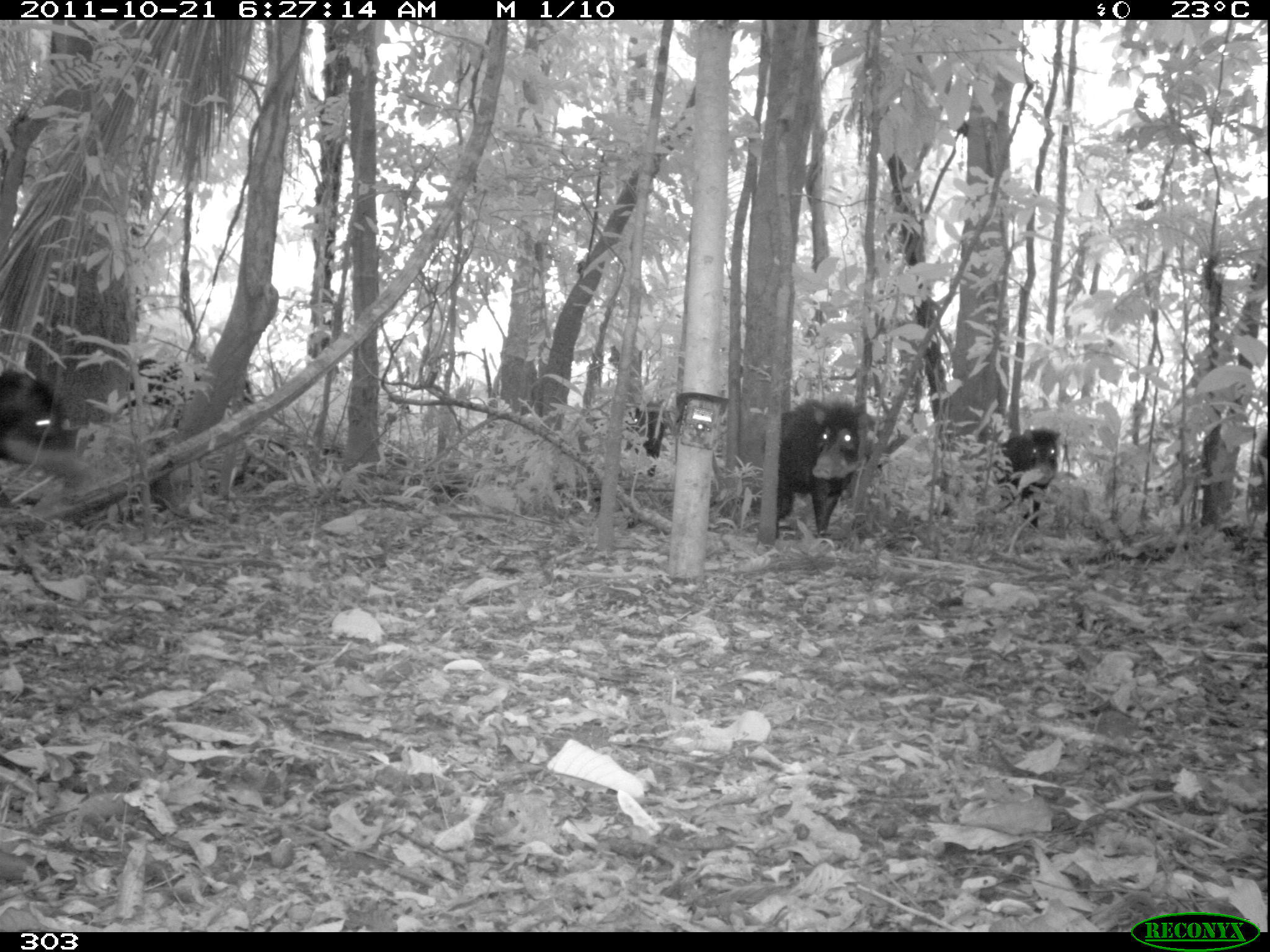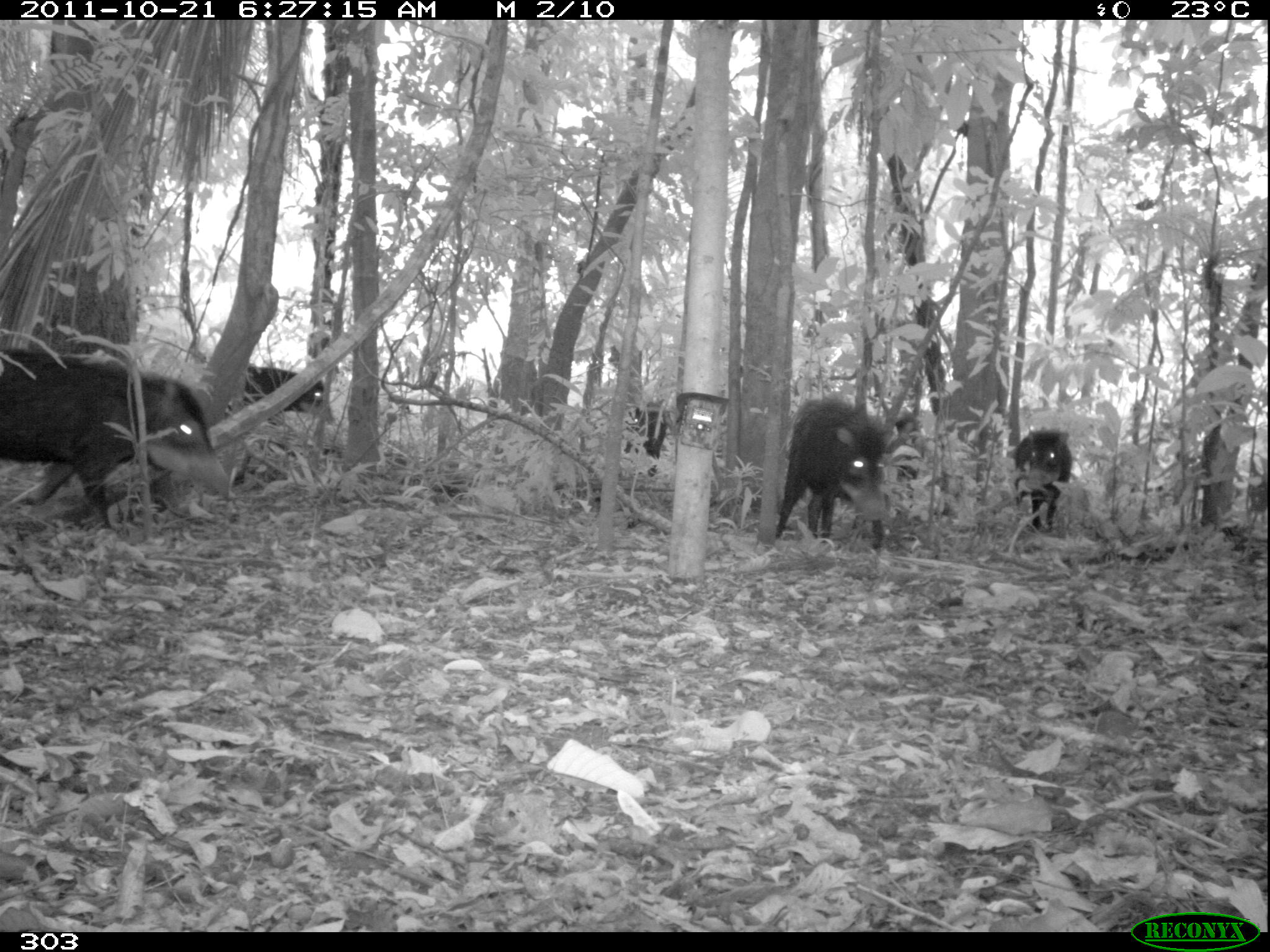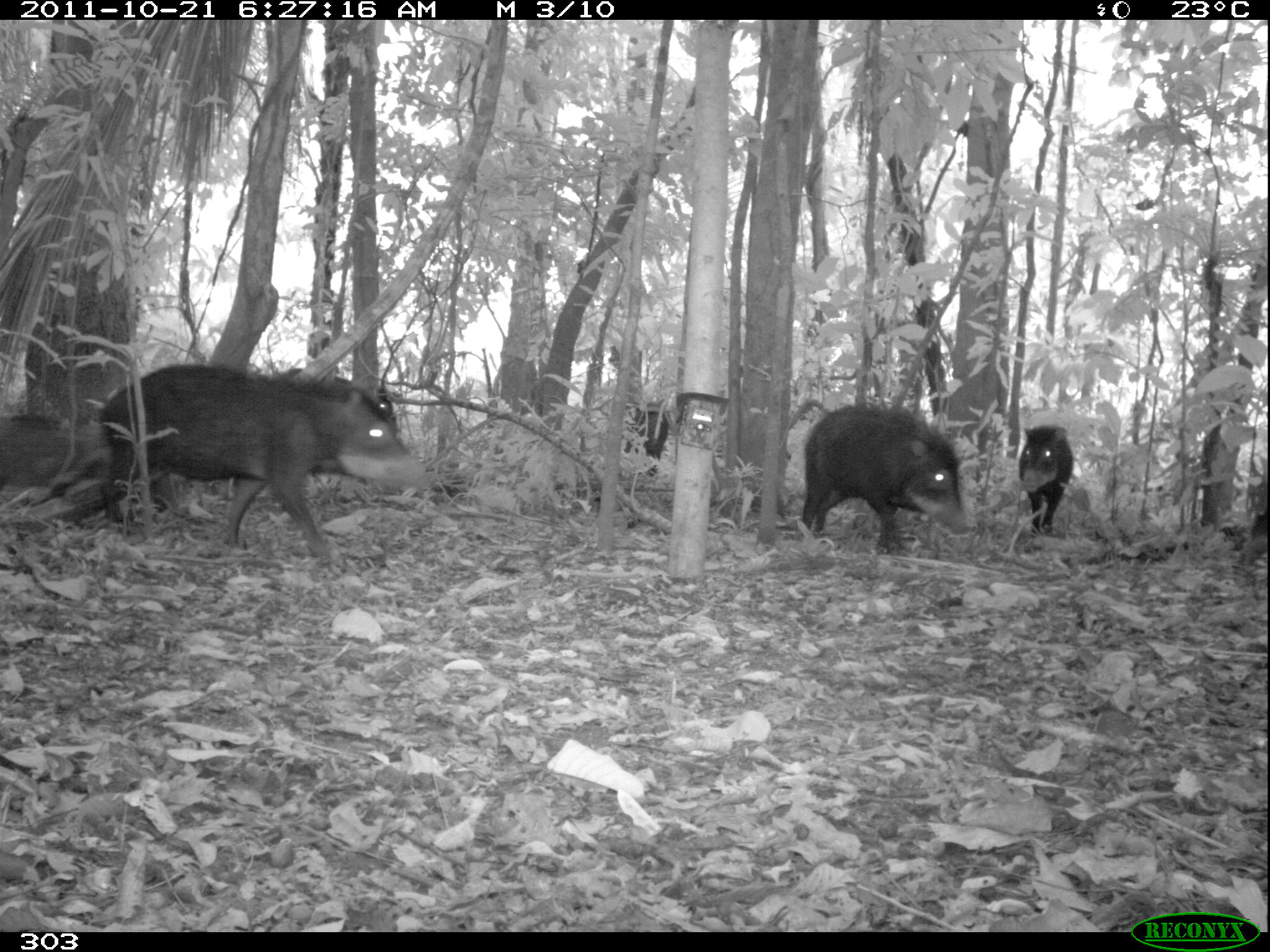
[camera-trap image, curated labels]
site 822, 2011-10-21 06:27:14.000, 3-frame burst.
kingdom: Animalia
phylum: Chordata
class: Mammalia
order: Artiodactyla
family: Tayassuidae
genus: Tayassu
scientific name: Tayassu pecari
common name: white-lipped peccary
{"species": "Tayassu pecari (white-lipped peccary)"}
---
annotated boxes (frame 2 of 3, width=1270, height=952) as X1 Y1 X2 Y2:
tayassu pecari: 0 345 232 529; 773 398 893 549; 224 364 334 431; 1013 431 1073 533; 624 401 667 477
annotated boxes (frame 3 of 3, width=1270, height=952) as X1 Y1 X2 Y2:
tayassu pecari: 96 363 433 572; 799 405 973 554; 0 414 126 528; 1018 424 1073 537; 623 405 669 474